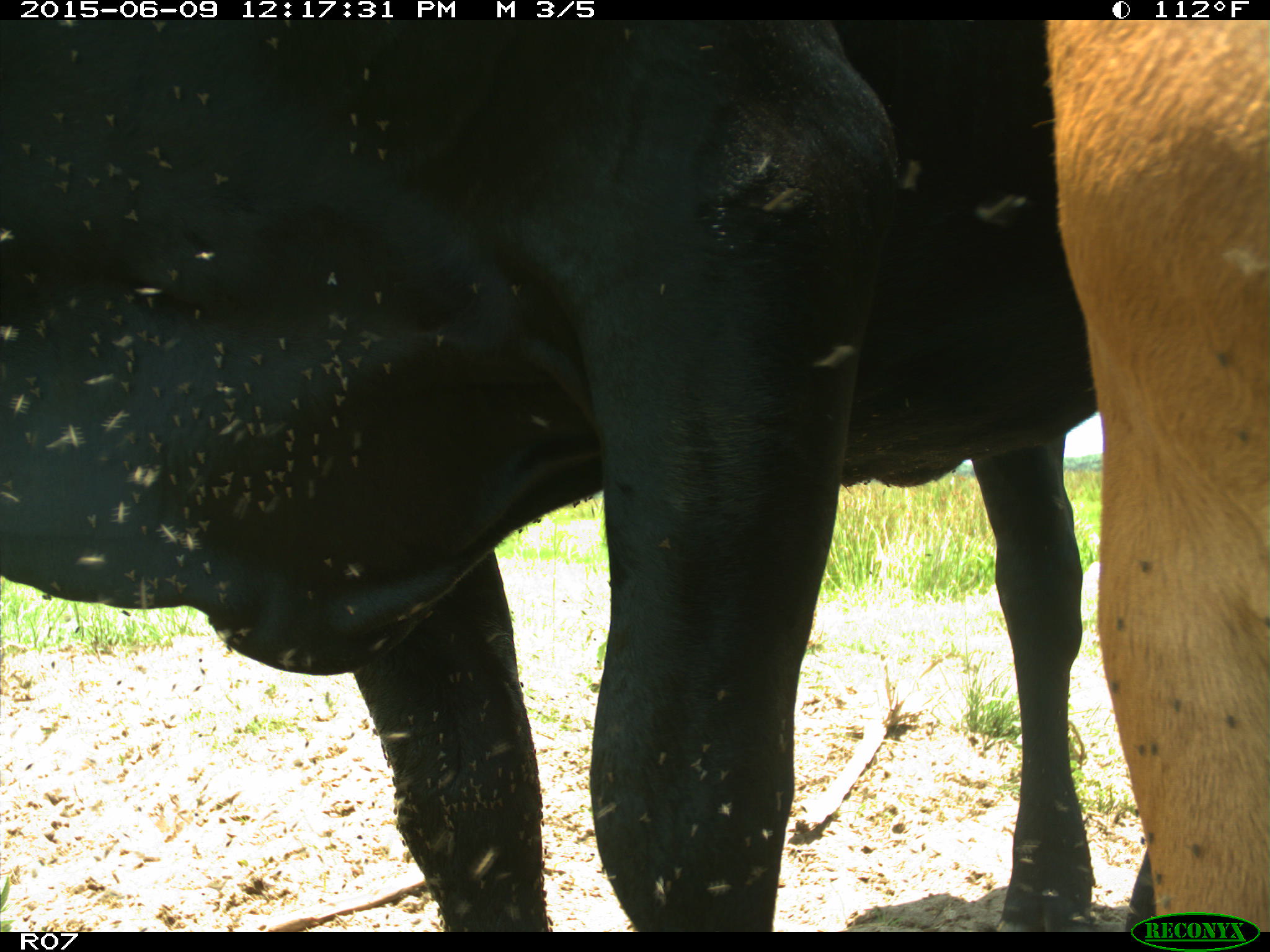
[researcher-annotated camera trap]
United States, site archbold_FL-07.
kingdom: Animalia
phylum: Chordata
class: Mammalia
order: Artiodactyla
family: Bovidae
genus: Bos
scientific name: Bos taurus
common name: domestic cow